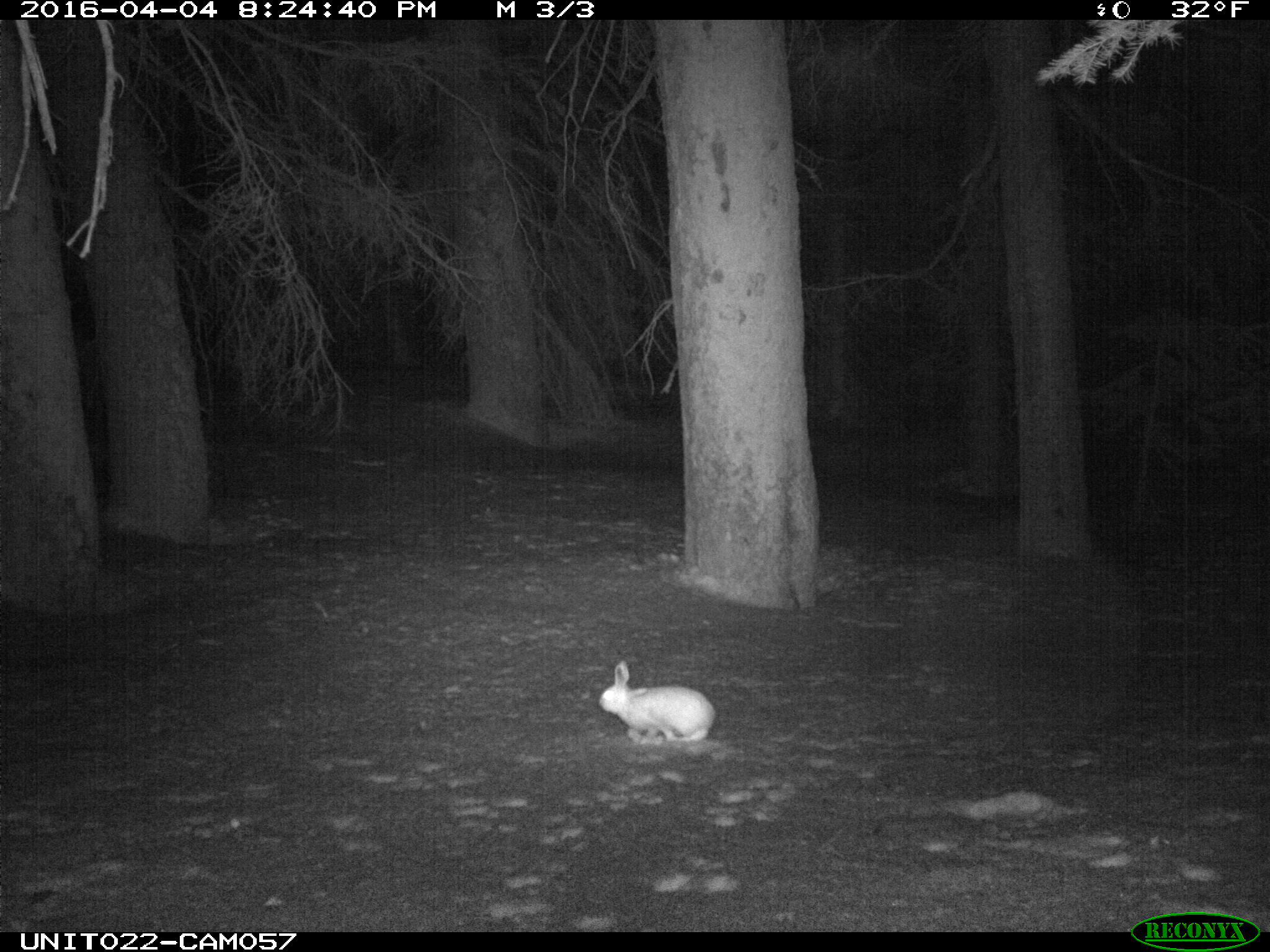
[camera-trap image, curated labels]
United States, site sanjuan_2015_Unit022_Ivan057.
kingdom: Animalia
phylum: Chordata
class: Mammalia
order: Lagomorpha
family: Leporidae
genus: Lepus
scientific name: Lepus americanus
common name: snowshoe hare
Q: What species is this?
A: Lepus americanus (snowshoe hare).